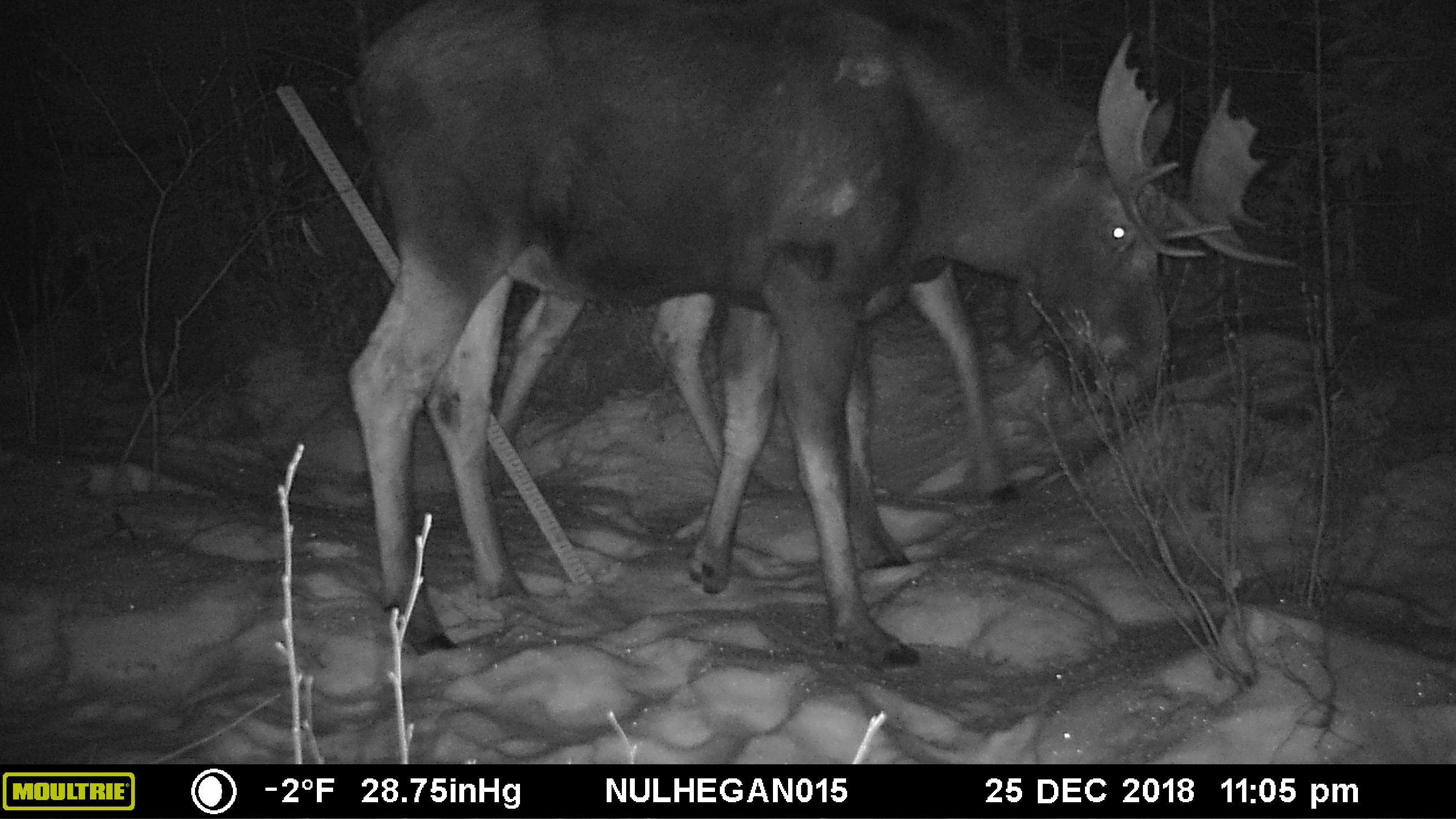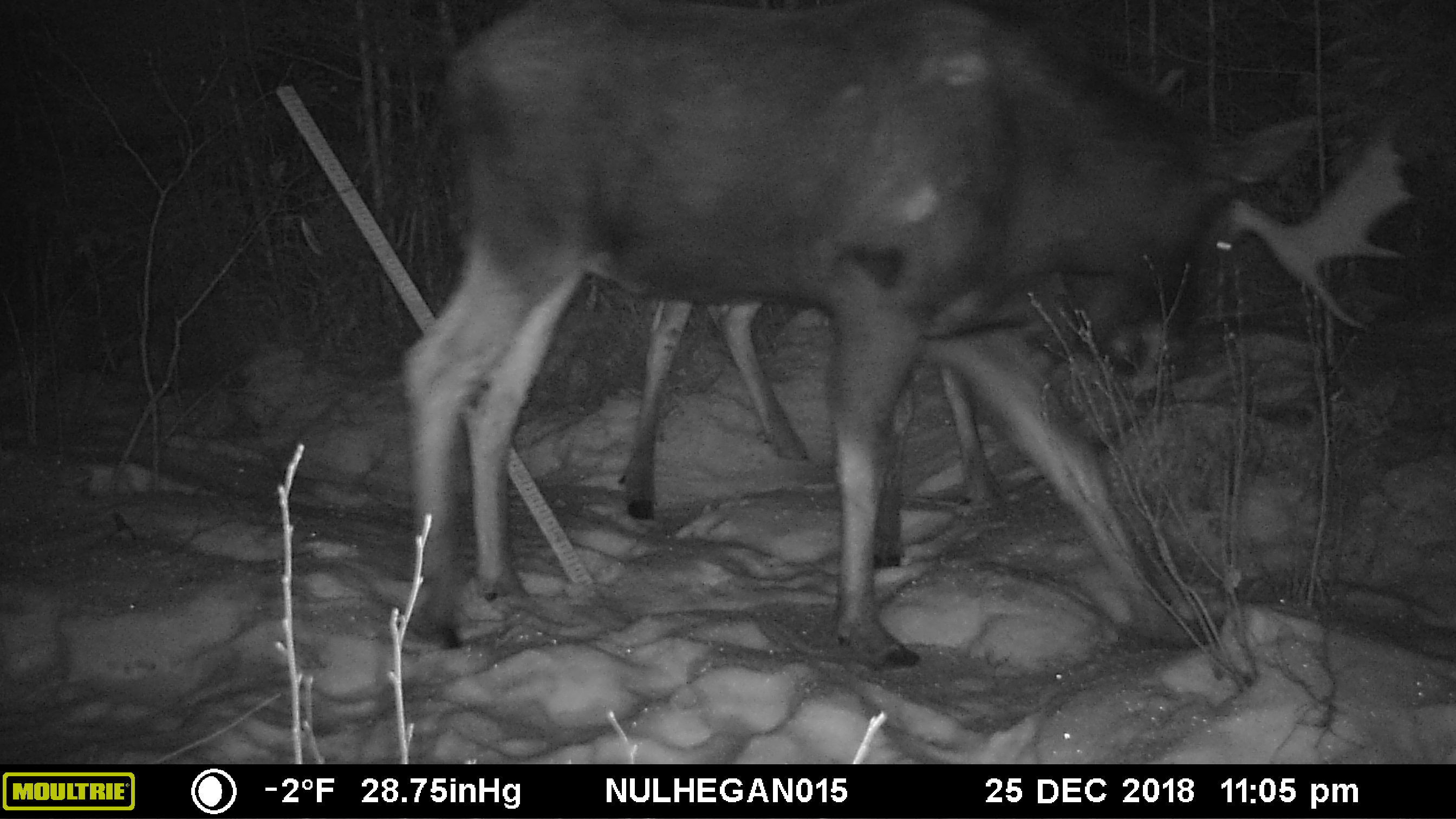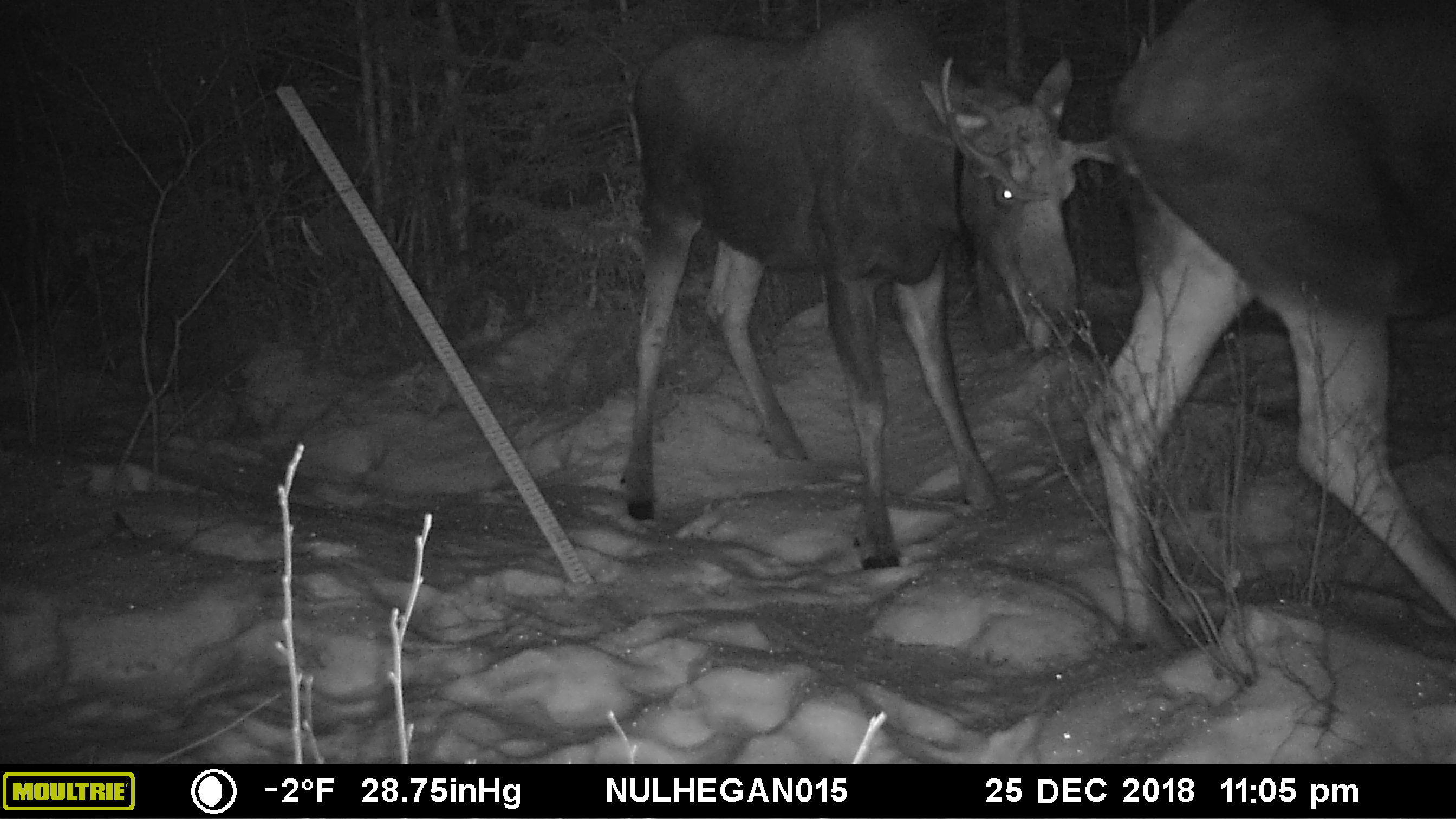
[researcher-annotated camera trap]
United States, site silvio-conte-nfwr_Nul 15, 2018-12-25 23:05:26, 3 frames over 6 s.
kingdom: Animalia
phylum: Chordata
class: Mammalia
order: Artiodactyla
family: Cervidae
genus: Alces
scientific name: Alces alces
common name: moose